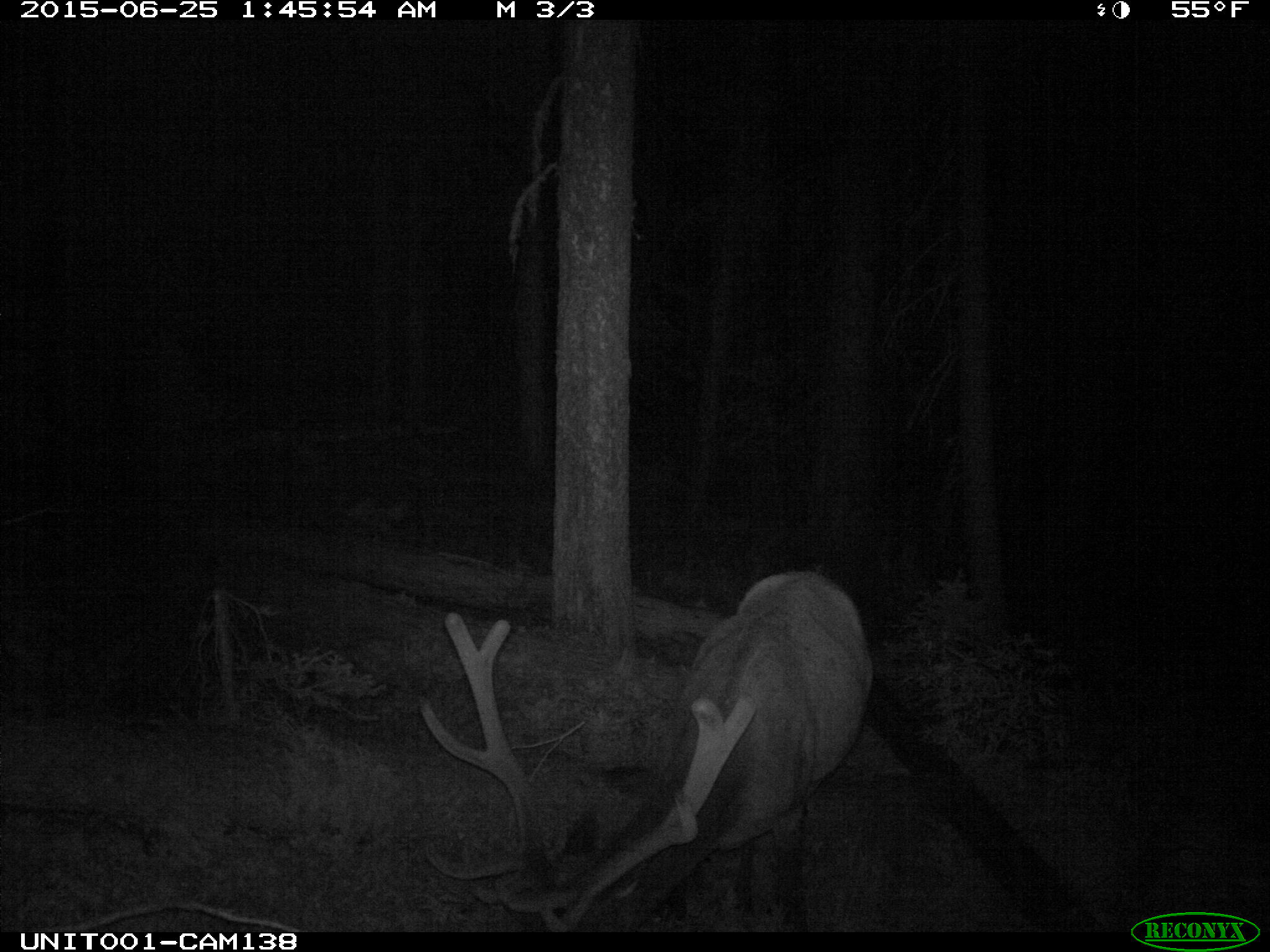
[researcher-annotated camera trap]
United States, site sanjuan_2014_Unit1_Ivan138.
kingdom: Animalia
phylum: Chordata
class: Mammalia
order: Artiodactyla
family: Cervidae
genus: Cervus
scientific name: Cervus elaphus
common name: red deer